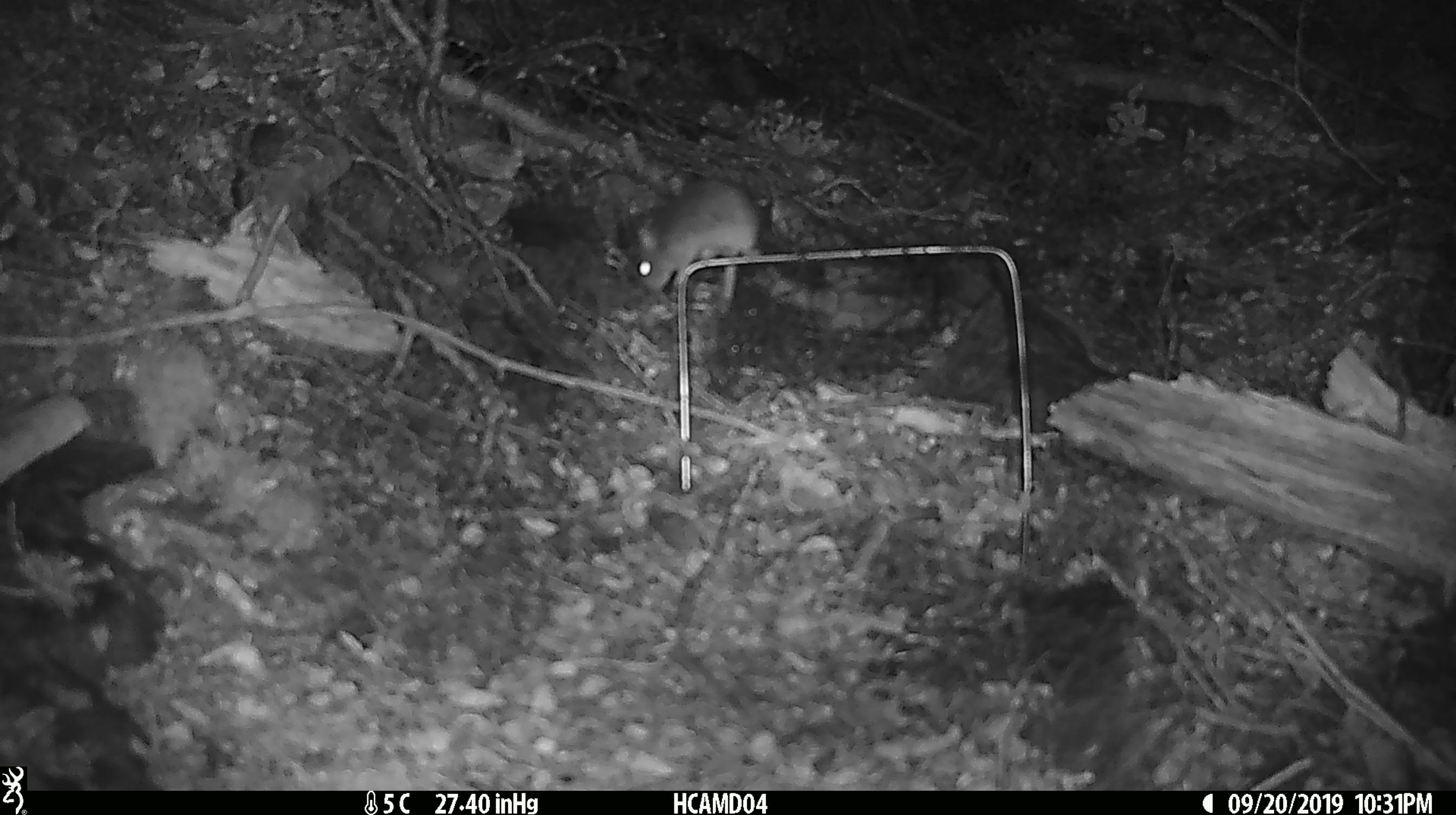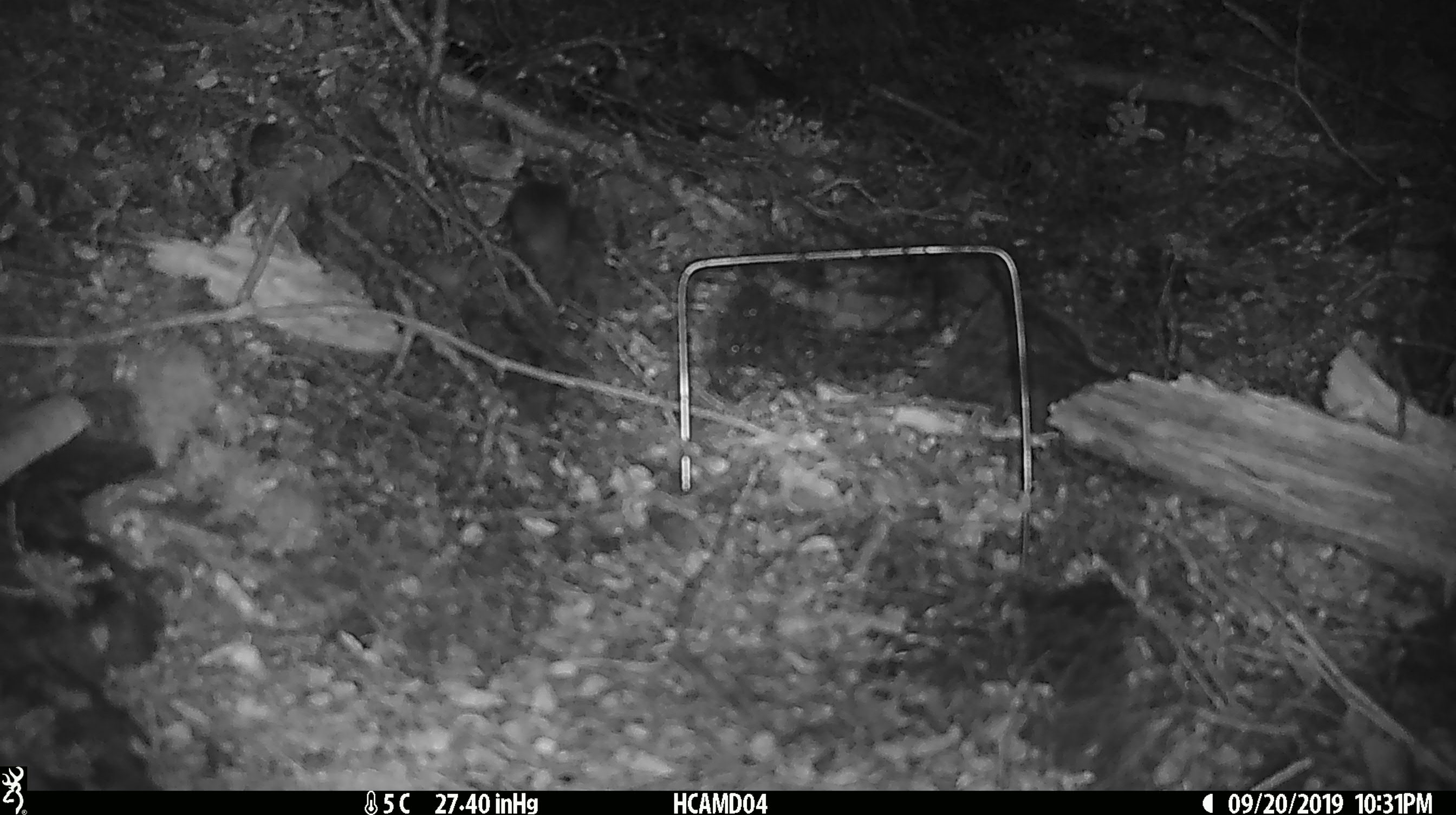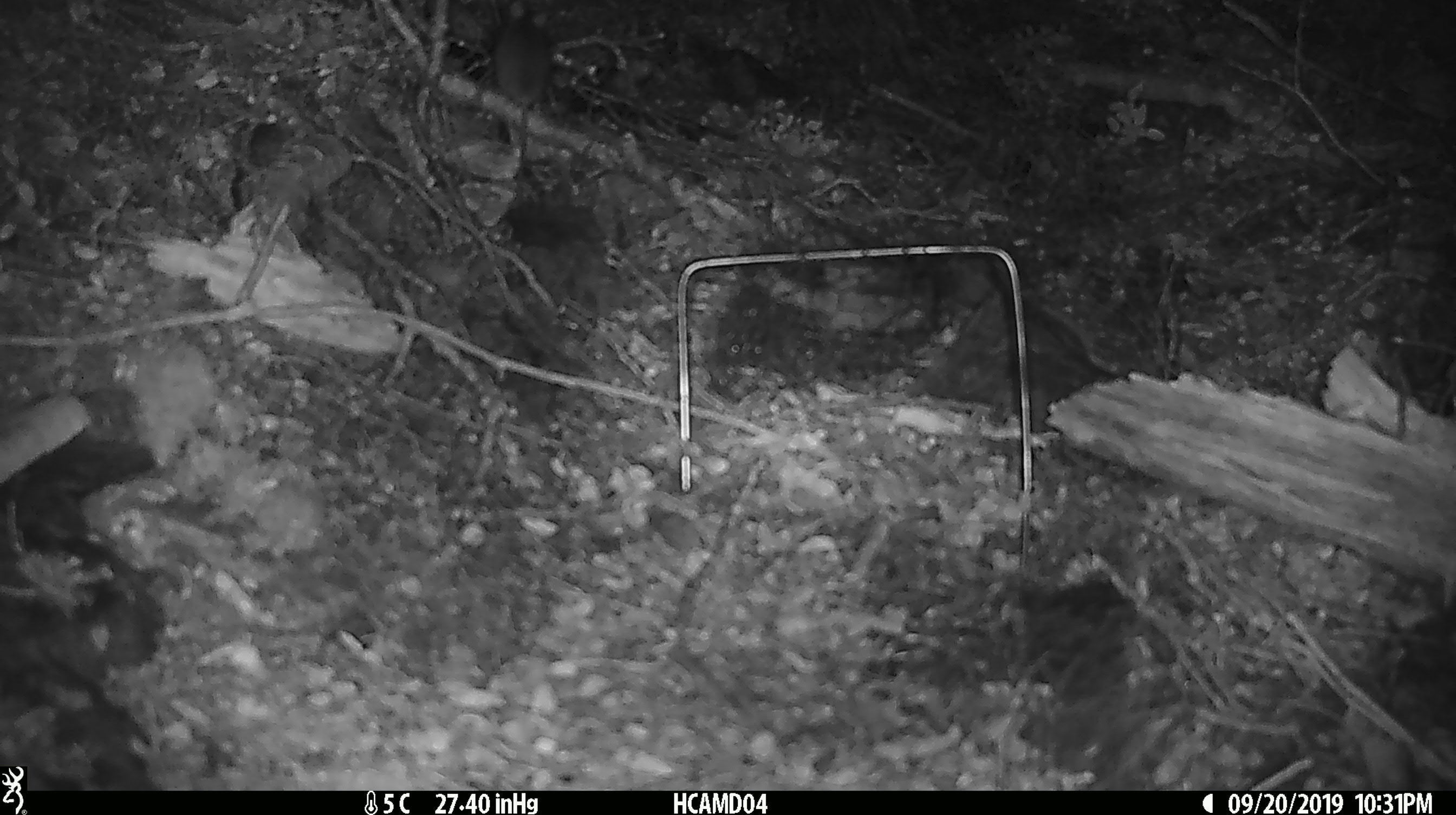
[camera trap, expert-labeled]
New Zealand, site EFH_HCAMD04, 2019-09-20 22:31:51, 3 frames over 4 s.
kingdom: Animalia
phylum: Chordata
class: Mammalia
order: Rodentia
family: Muridae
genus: Mus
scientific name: Mus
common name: mouse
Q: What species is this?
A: Mouse (Mus).